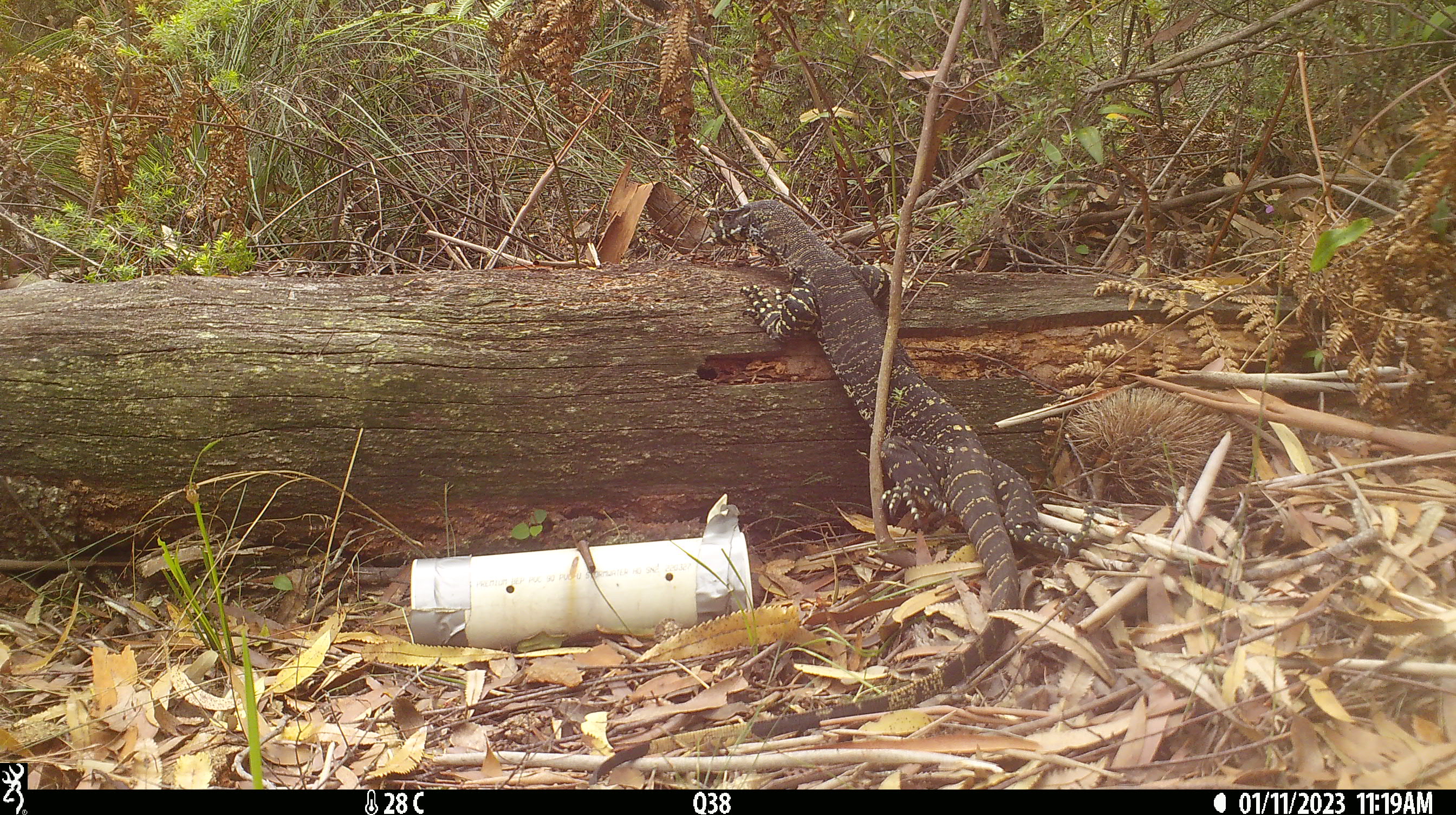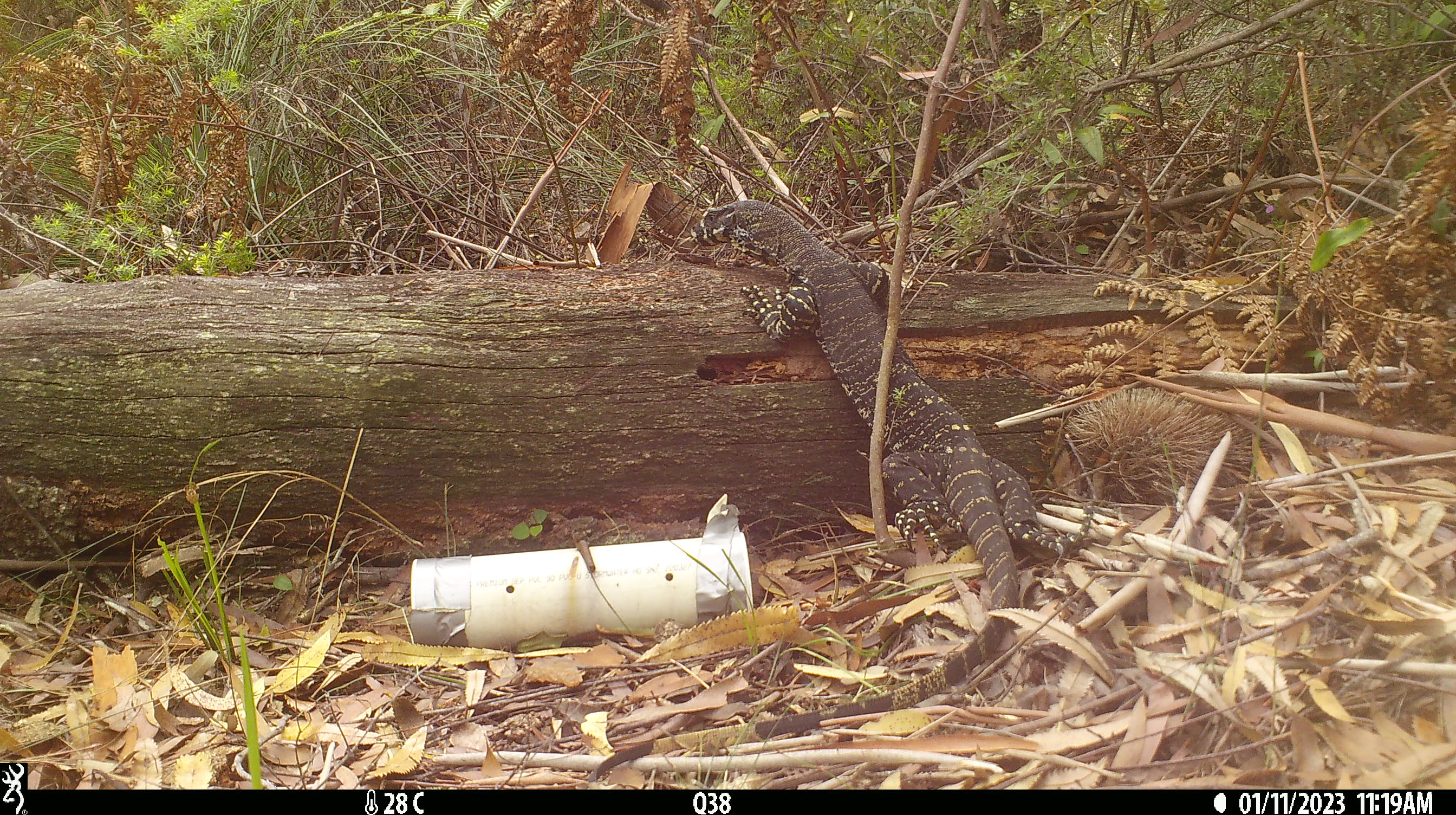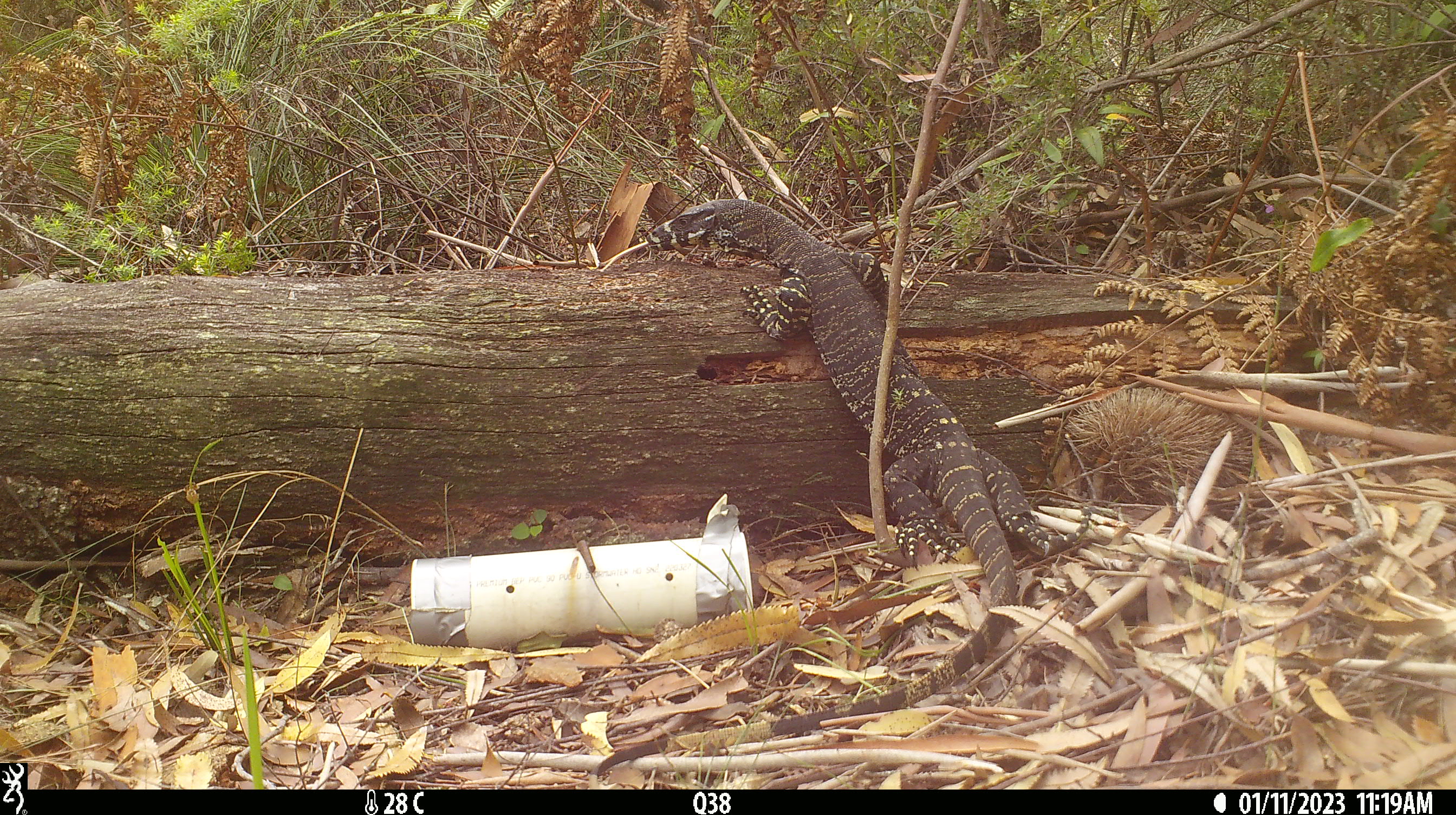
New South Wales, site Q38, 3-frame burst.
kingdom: Animalia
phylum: Chordata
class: Reptilia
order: Squamata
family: Varanidae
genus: Varanus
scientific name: Varanus varius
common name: lace monitor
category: goanna